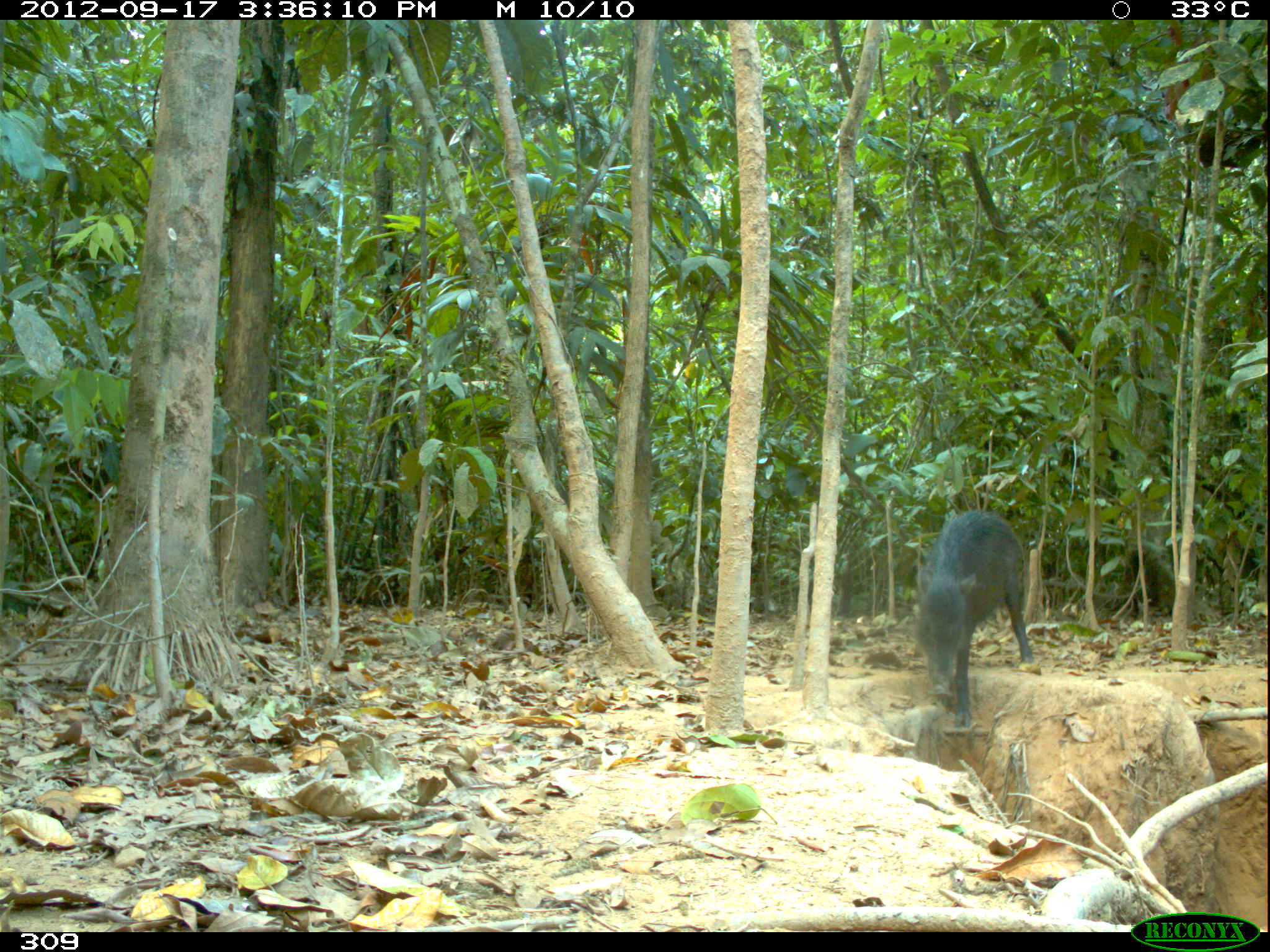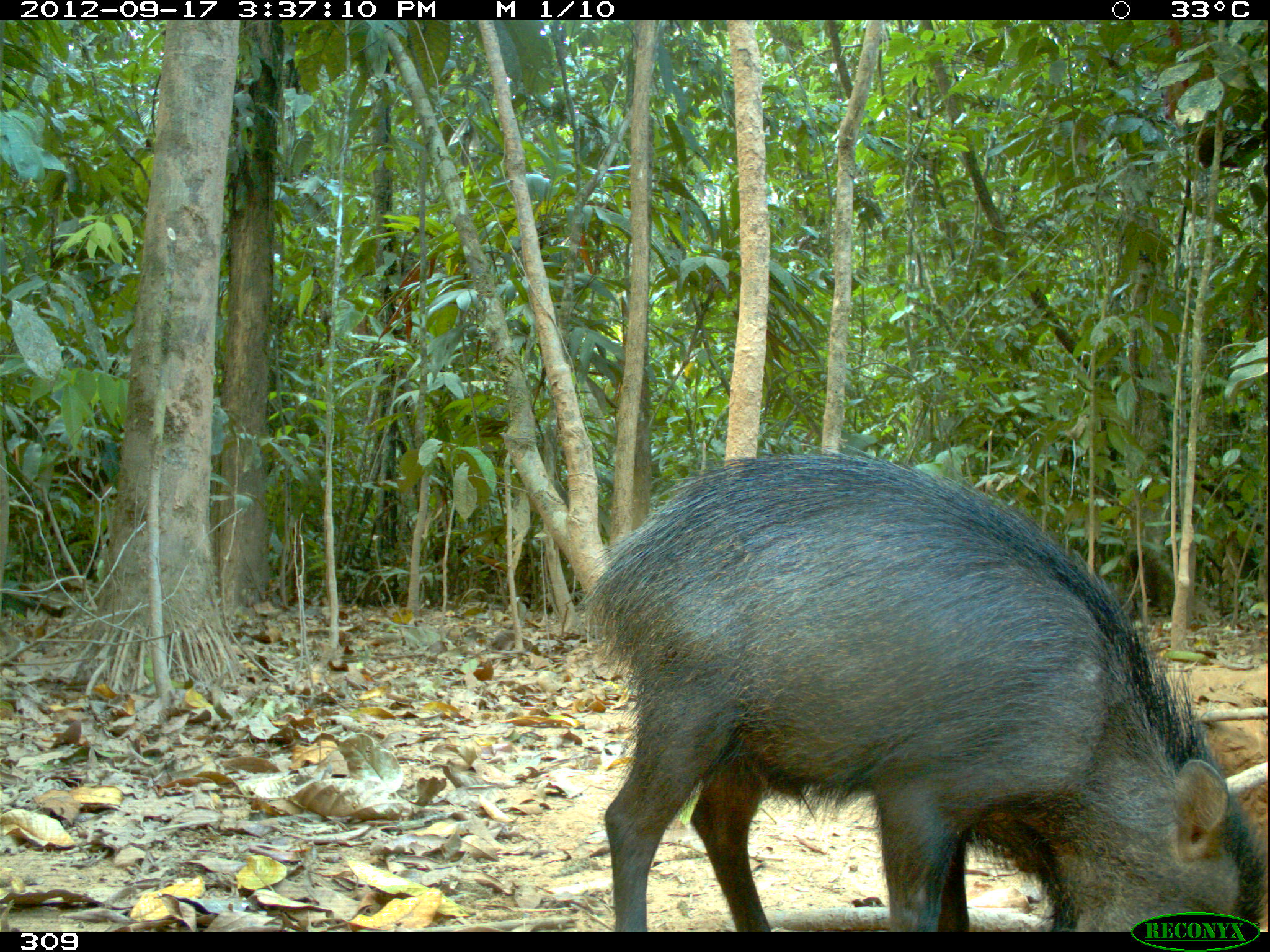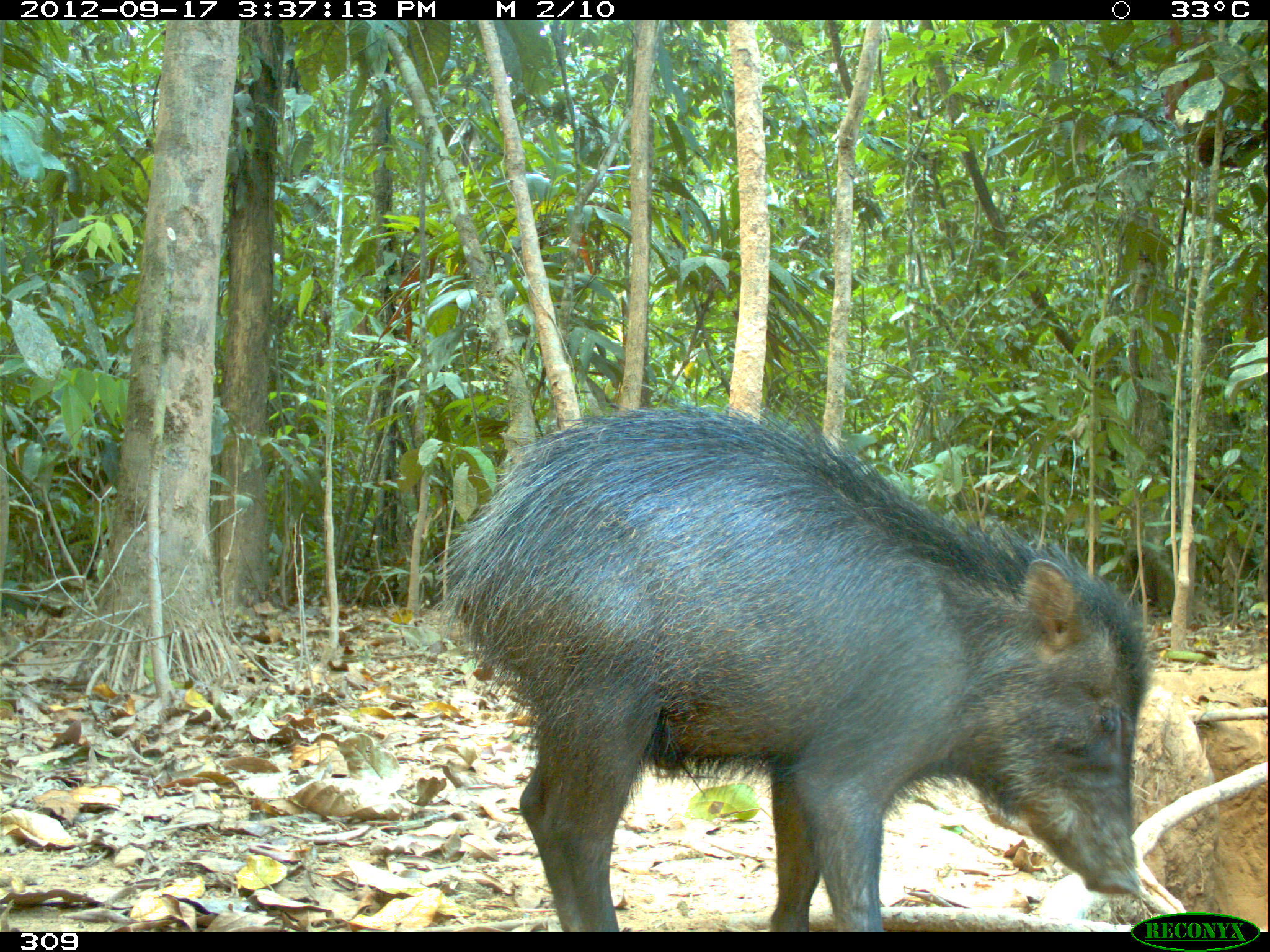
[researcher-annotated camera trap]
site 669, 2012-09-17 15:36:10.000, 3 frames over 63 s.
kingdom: Animalia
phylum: Chordata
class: Mammalia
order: Artiodactyla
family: Tayassuidae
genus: Tayassu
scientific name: Tayassu pecari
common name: white-lipped peccary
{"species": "Tayassu pecari (white-lipped peccary)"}